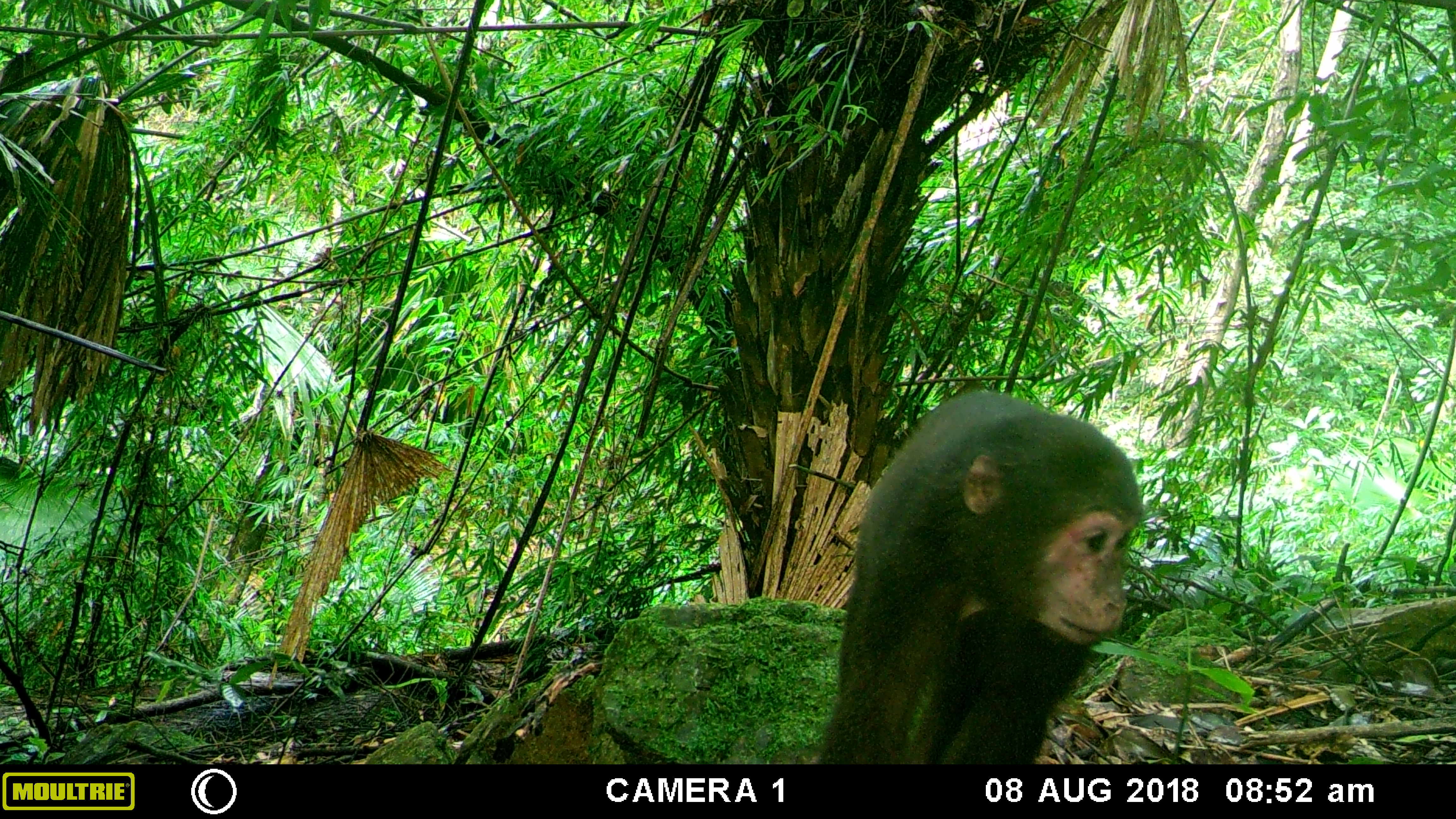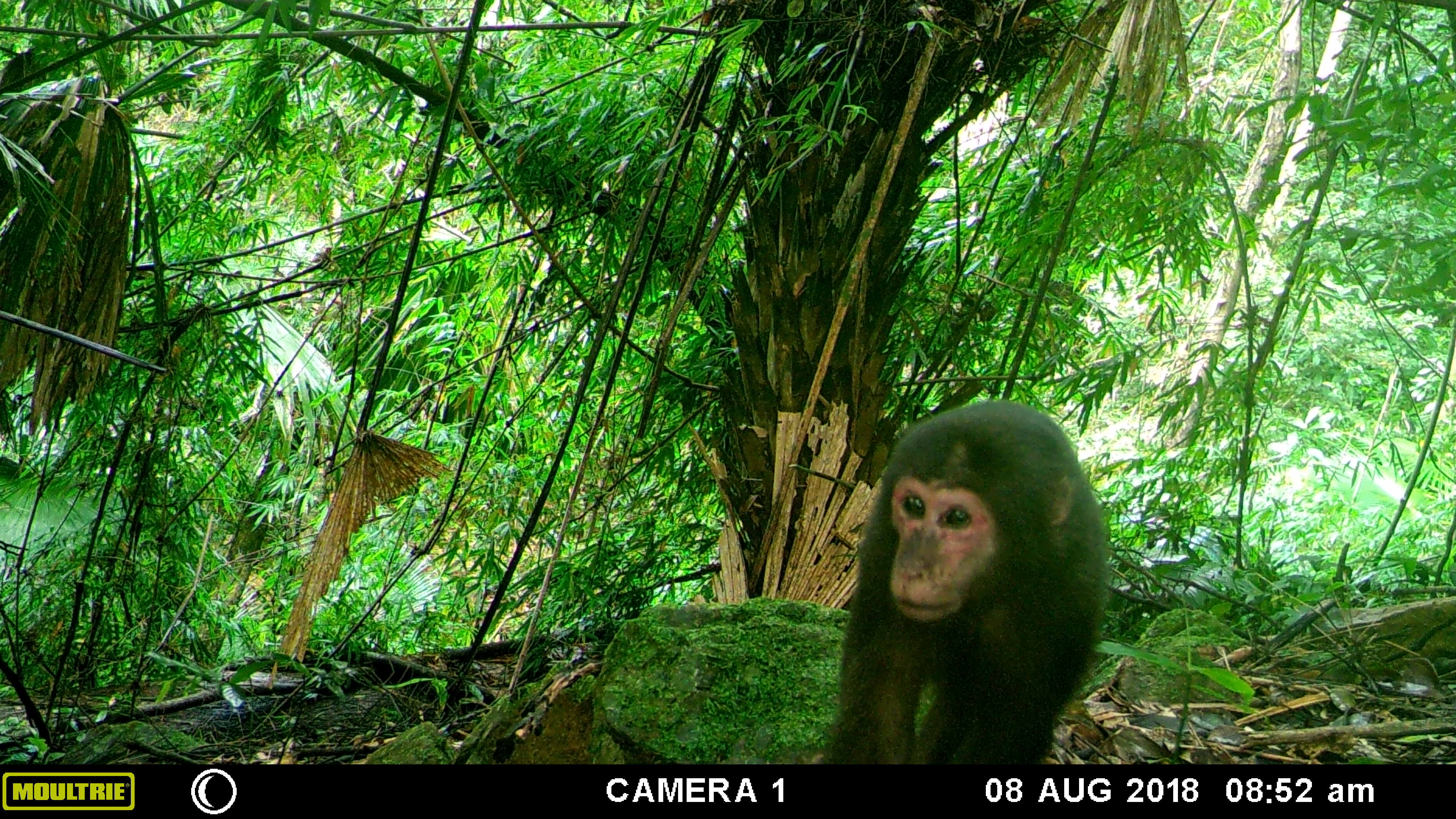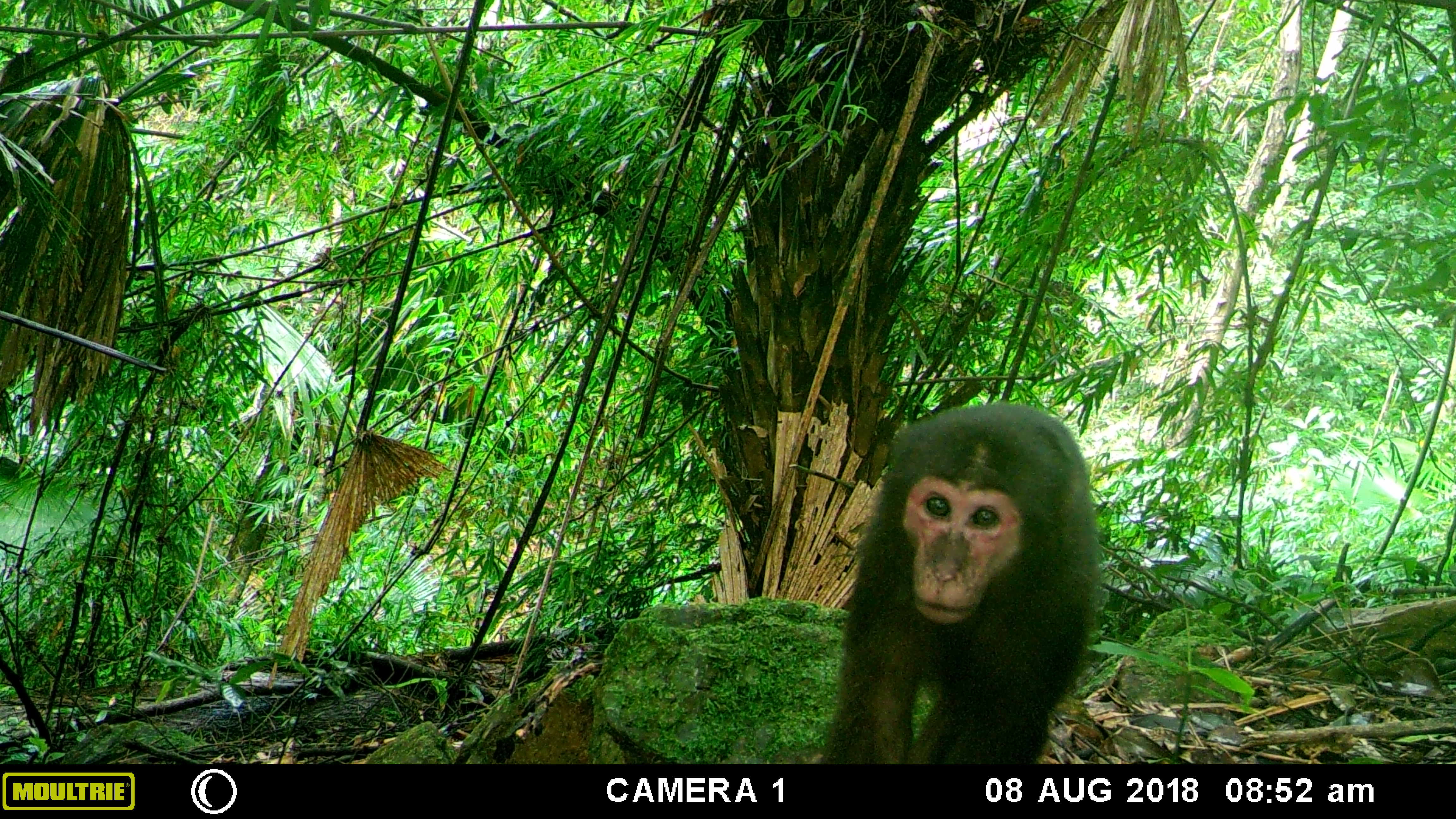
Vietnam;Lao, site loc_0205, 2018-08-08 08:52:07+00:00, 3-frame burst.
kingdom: Animalia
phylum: Chordata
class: Mammalia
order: Primates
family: Cercopithecidae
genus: Macaca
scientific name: Macaca arctoides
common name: stump-tailed macaque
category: stump tailed macaque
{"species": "stump tailed macaque (stump-tailed macaque) (Macaca arctoides)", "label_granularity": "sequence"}